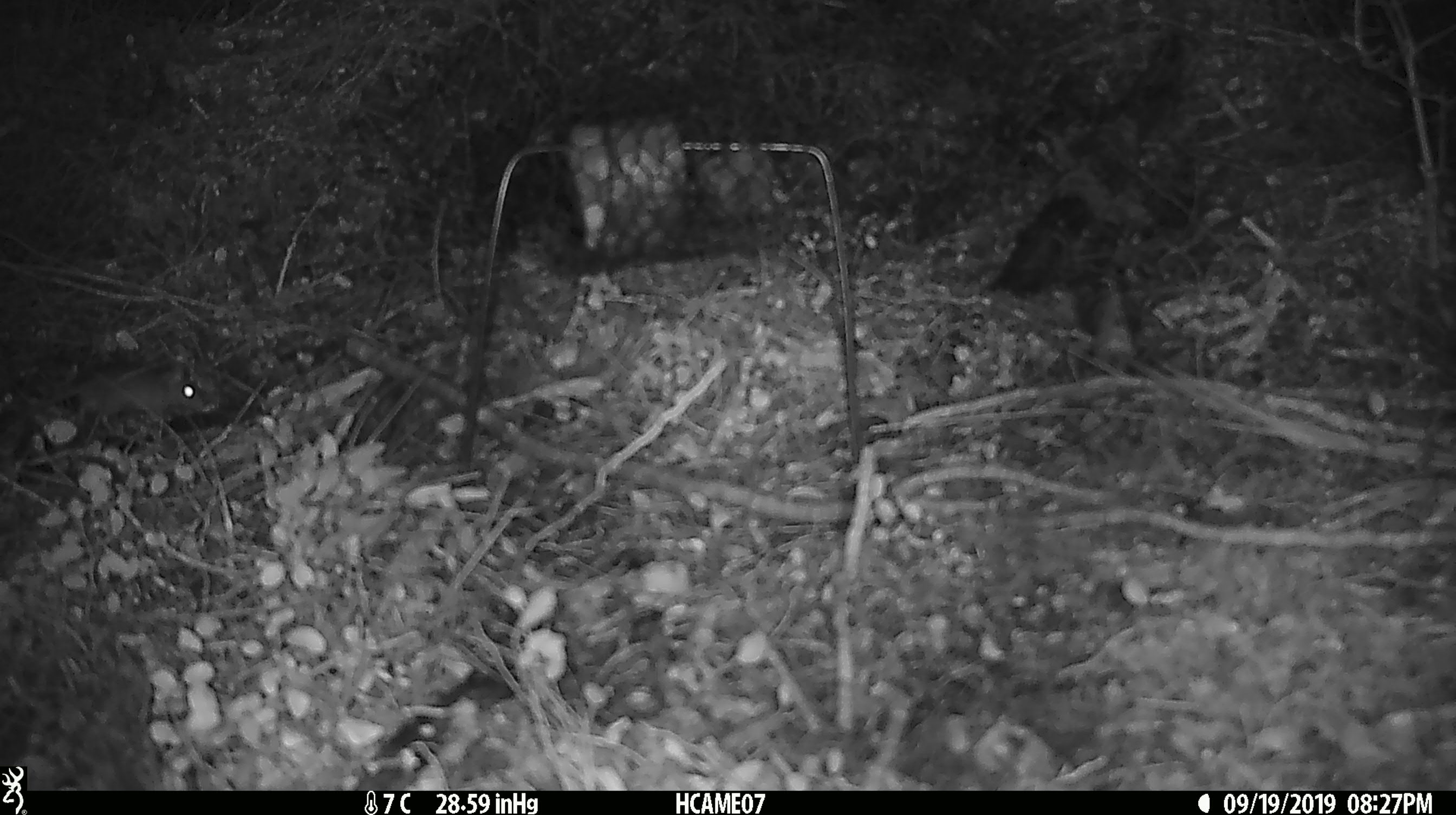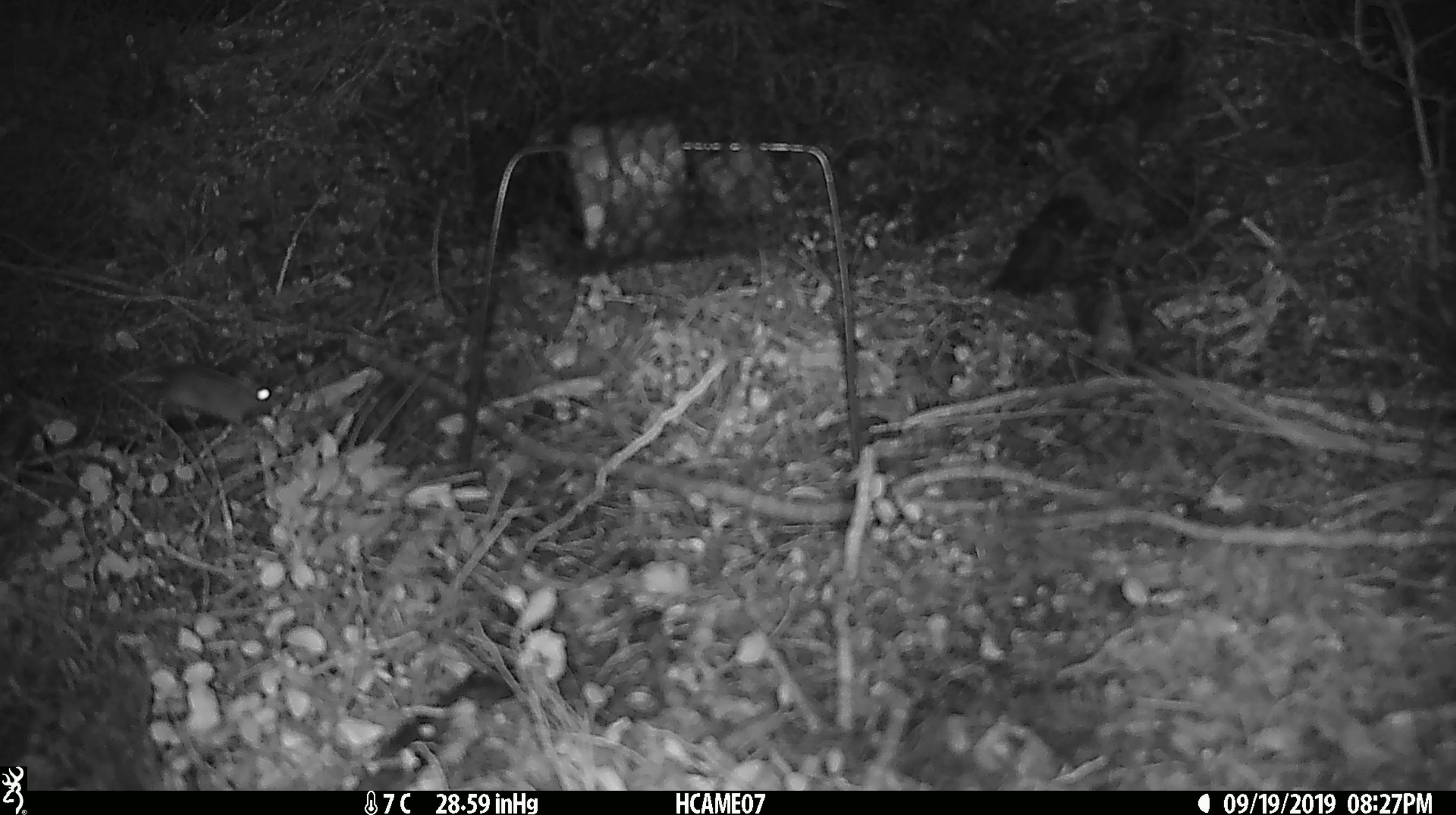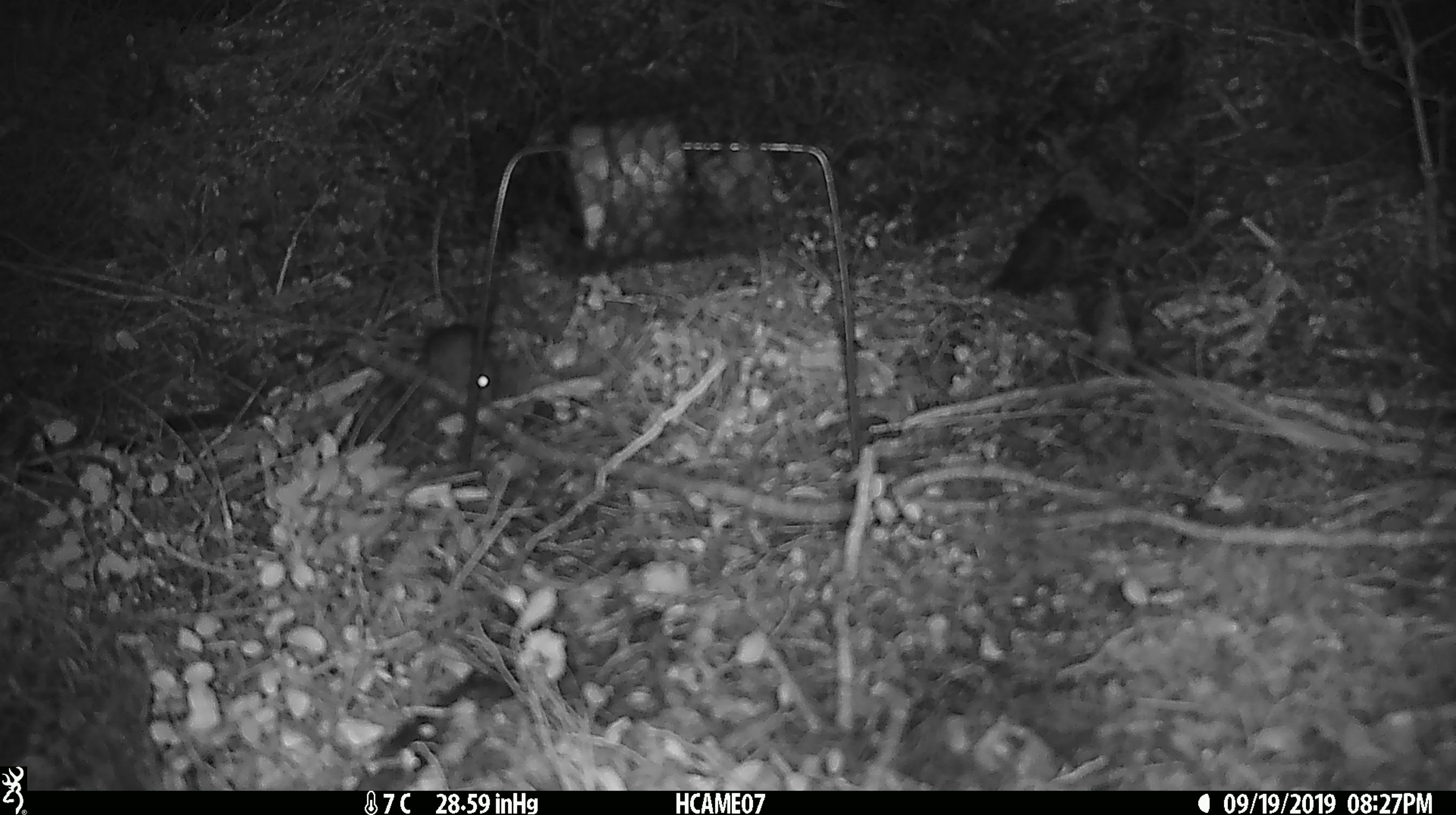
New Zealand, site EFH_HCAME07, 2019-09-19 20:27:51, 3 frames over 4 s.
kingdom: Animalia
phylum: Chordata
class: Mammalia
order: Rodentia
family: Muridae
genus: Mus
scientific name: Mus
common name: mouse